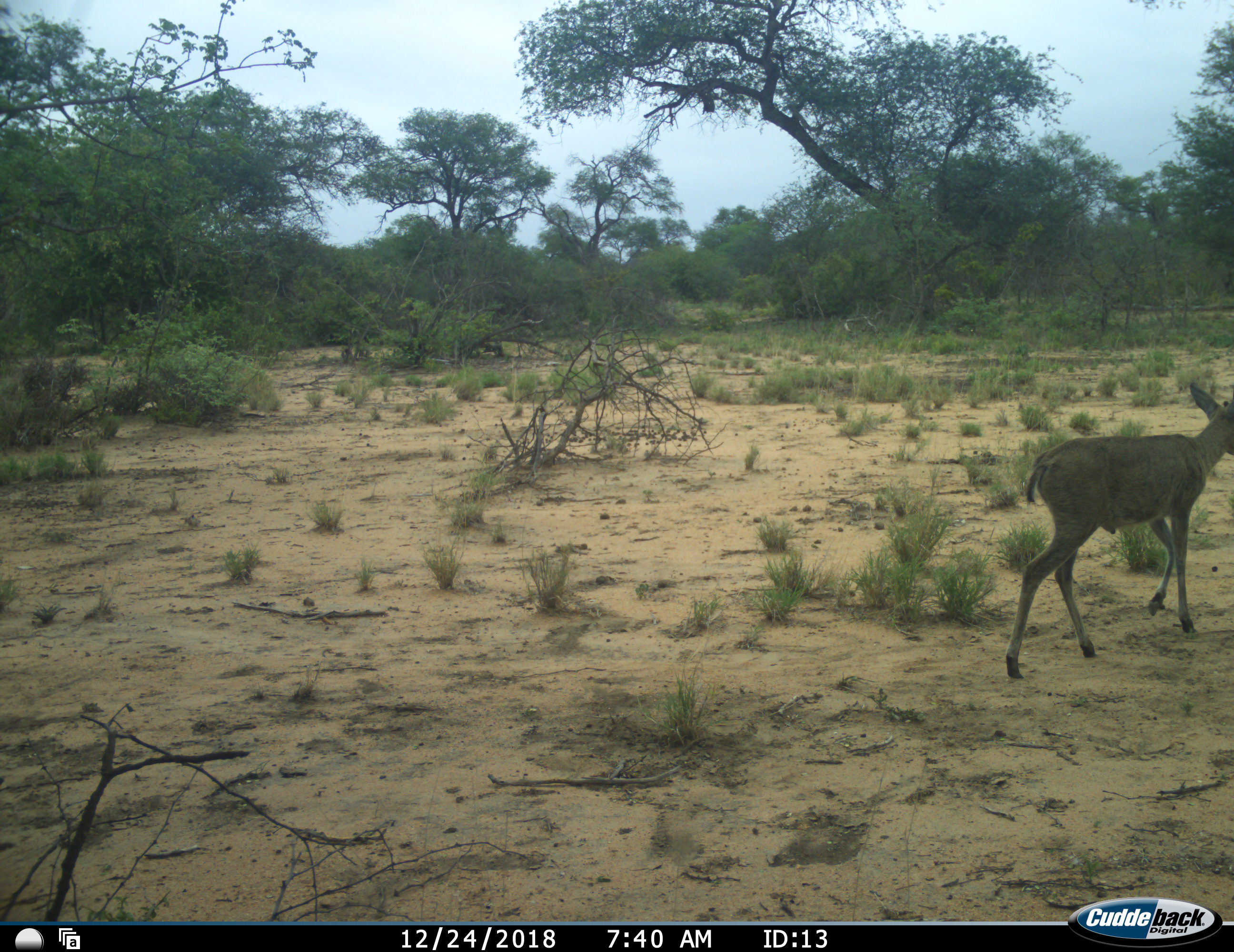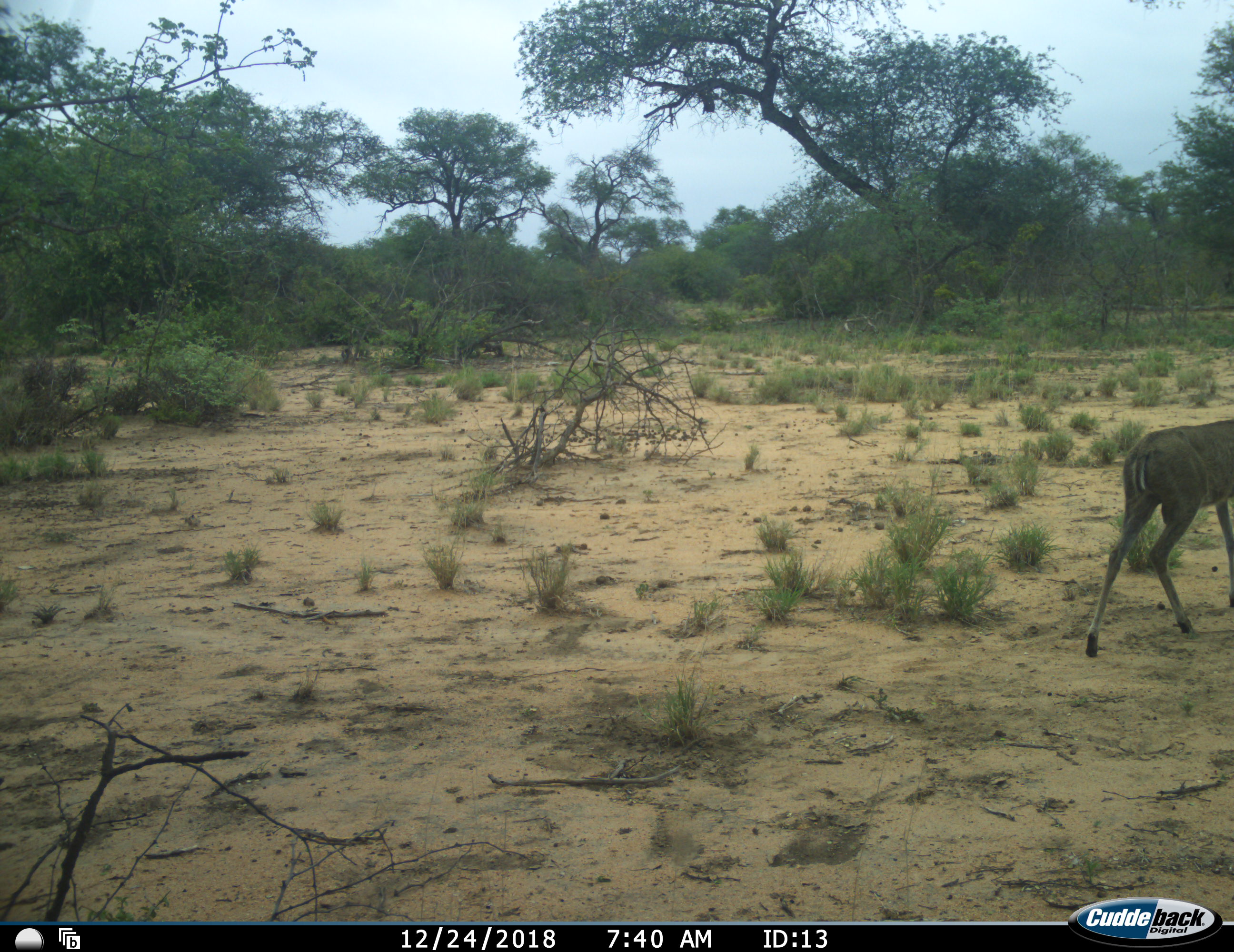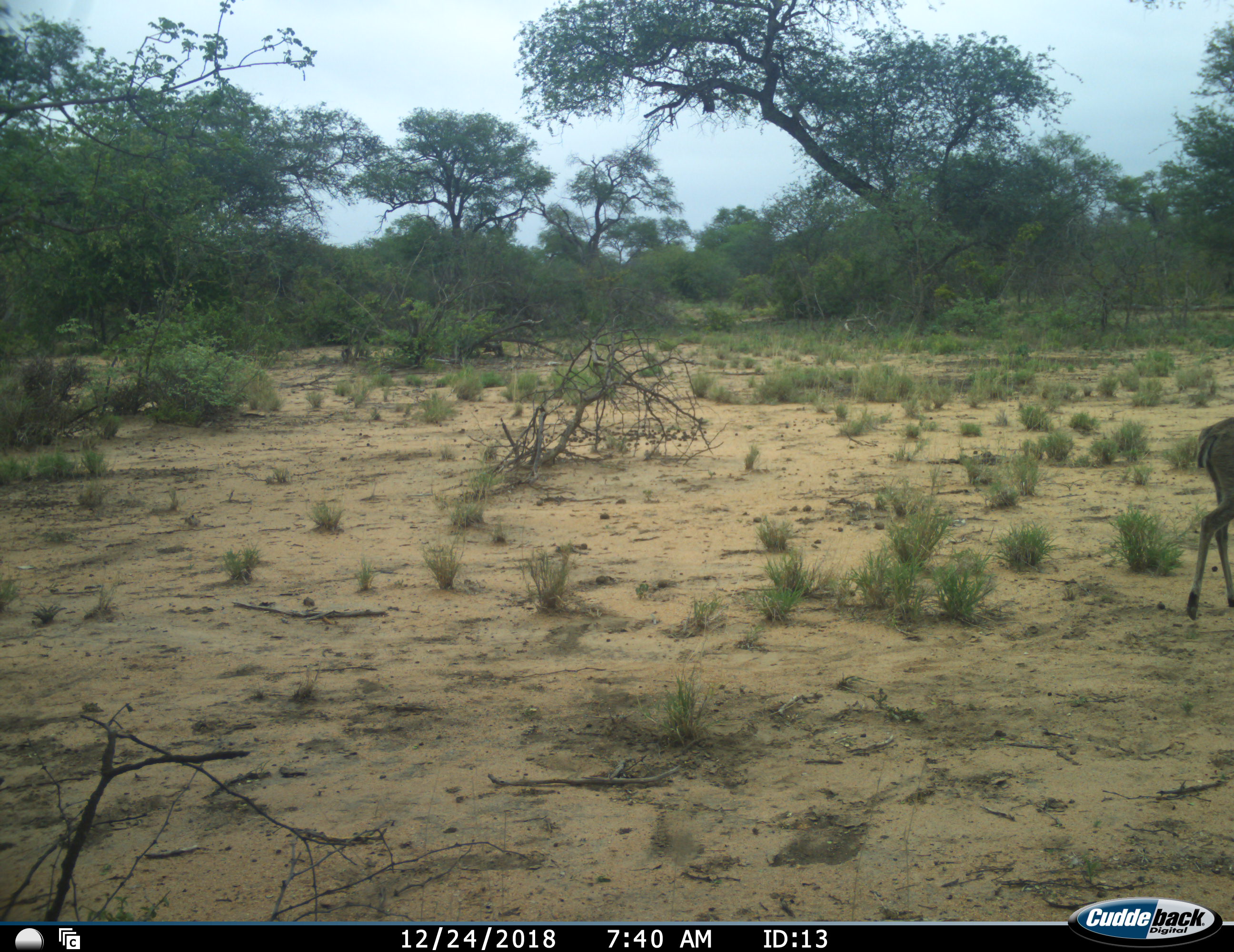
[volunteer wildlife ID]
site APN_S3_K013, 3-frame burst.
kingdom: Animalia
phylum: Chordata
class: Mammalia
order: Artiodactyla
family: Bovidae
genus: Sylvicapra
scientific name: Sylvicapra grimmia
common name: common duiker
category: duikercommongrey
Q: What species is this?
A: Duikercommongrey (common duiker) (Sylvicapra grimmia).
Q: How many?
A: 1.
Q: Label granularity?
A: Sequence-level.